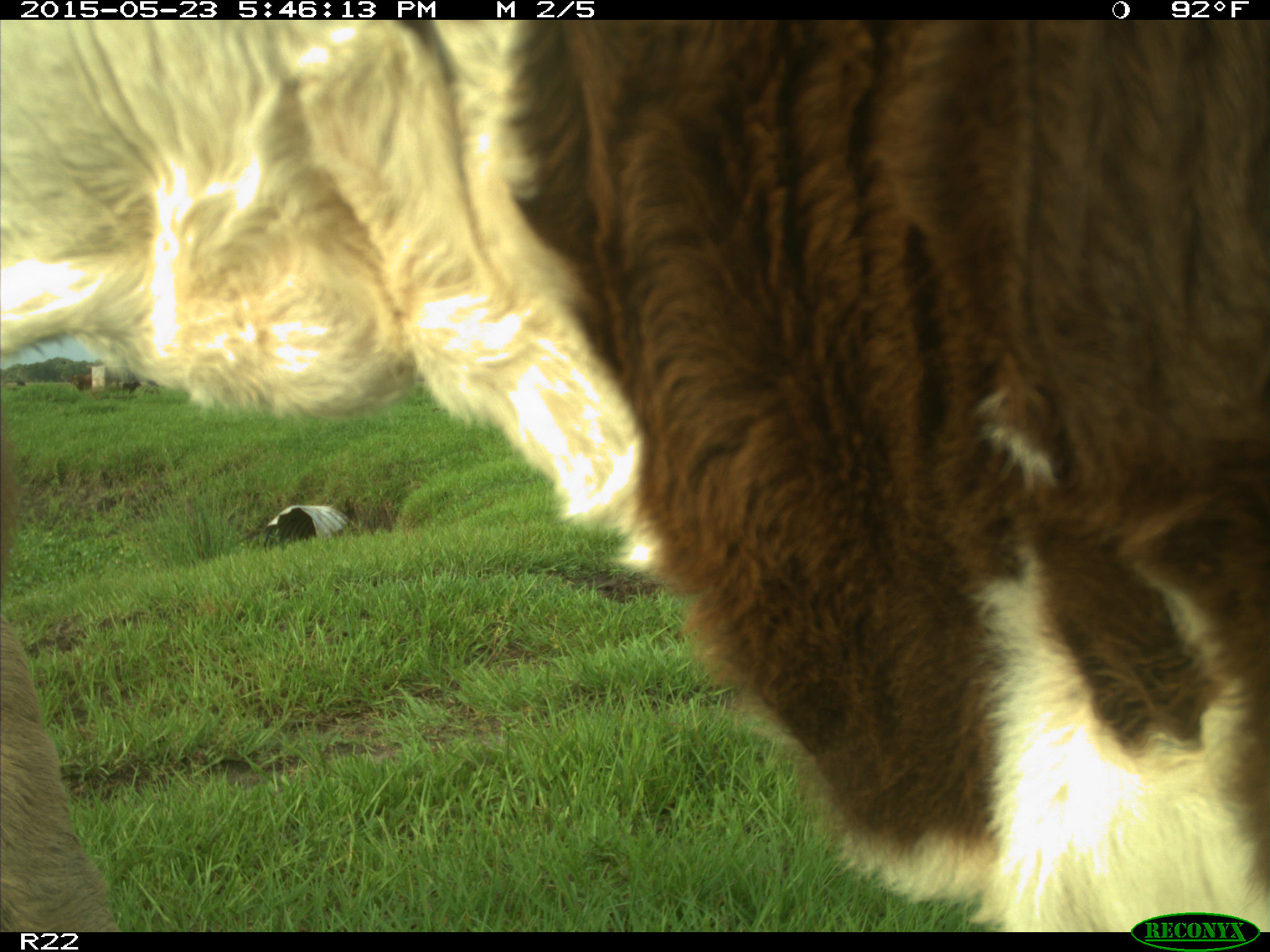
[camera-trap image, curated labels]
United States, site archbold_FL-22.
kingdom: Animalia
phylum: Chordata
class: Mammalia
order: Artiodactyla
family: Bovidae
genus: Bos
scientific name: Bos taurus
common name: domestic cow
Bos taurus (domestic cow).